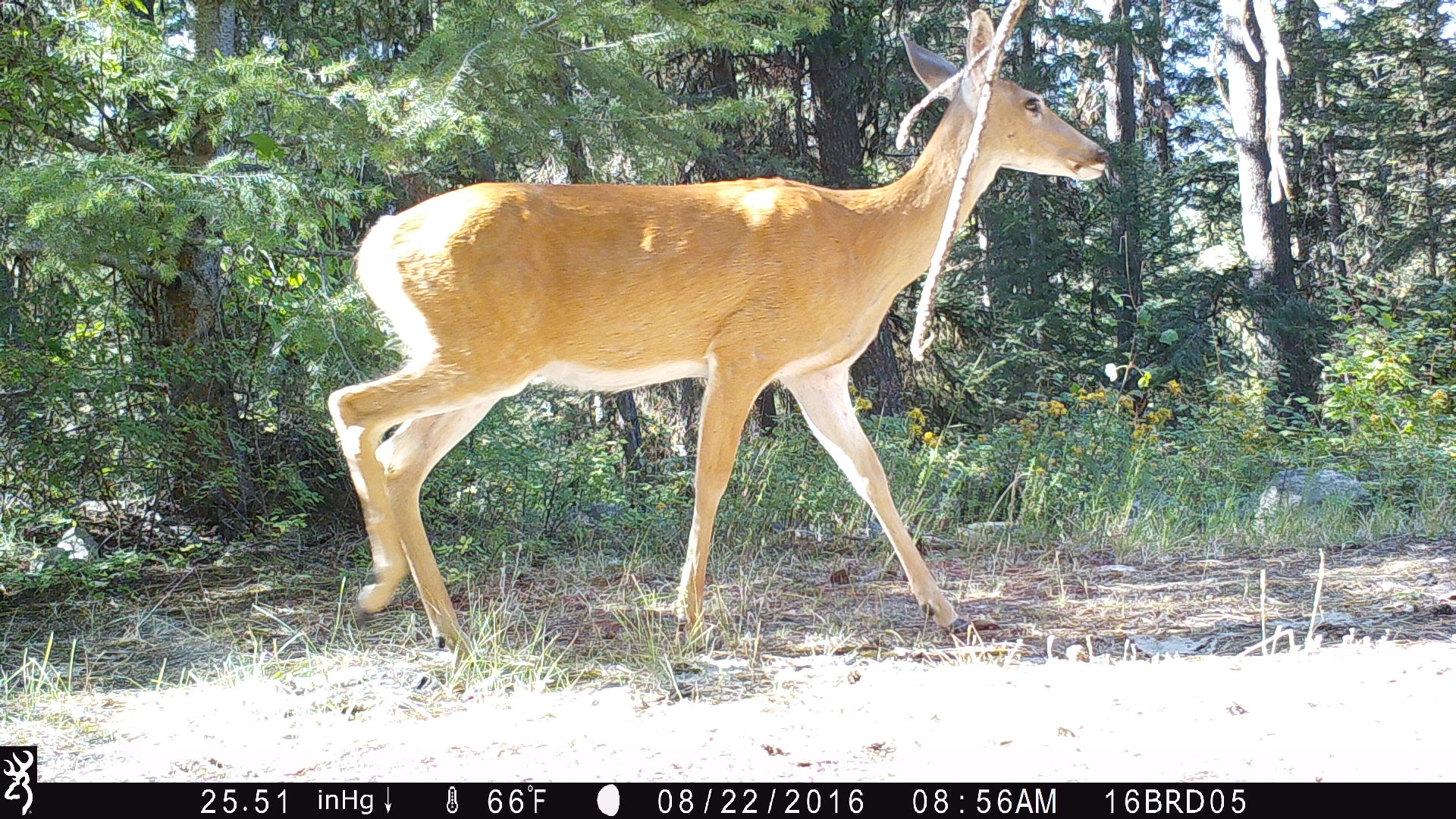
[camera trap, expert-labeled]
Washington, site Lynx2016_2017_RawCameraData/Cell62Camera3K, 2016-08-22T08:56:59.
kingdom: Animalia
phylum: Chordata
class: Mammalia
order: Artiodactyla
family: Cervidae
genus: Odocoileus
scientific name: Odocoileus virginianus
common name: white-tailed deer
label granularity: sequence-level